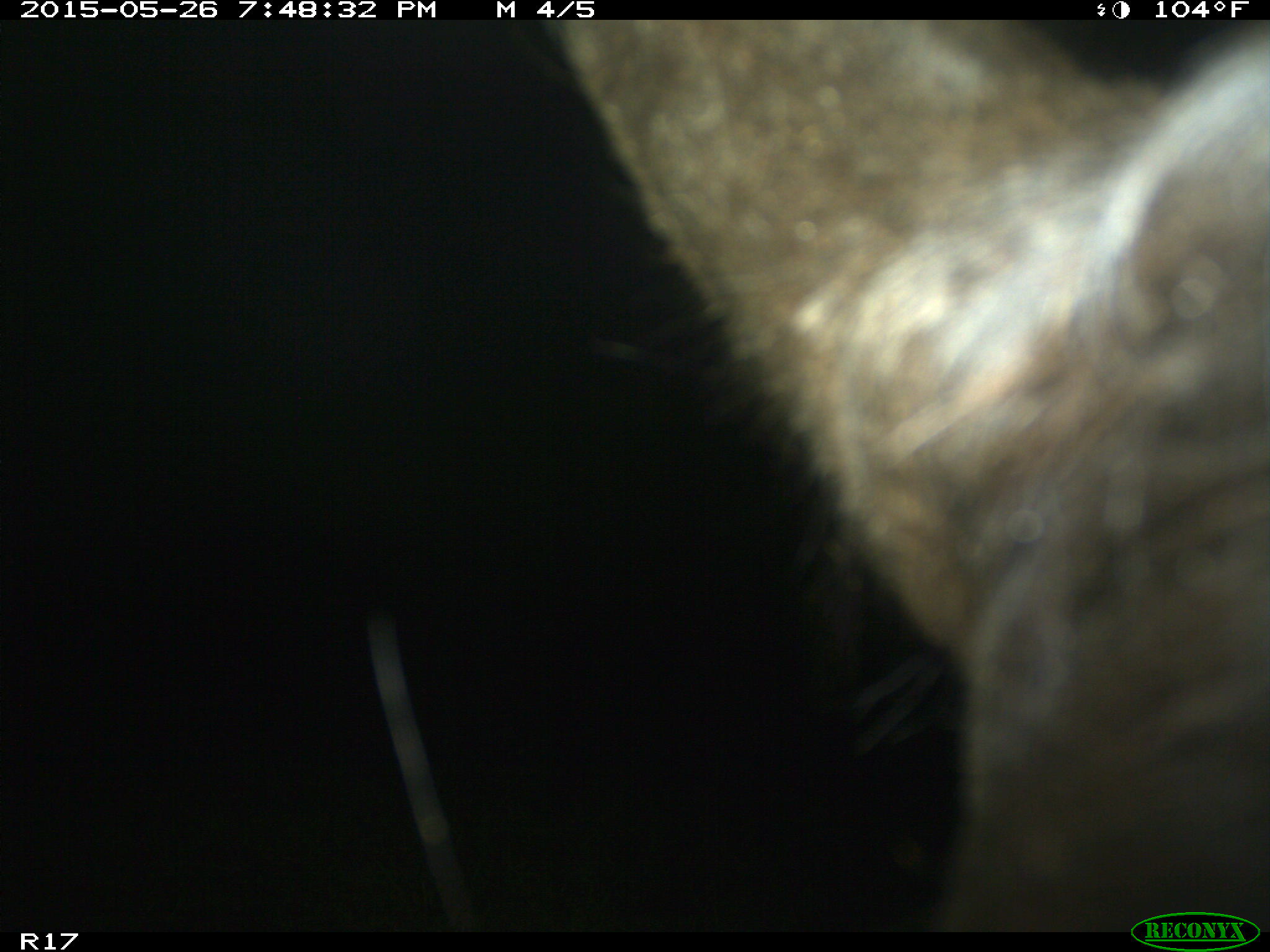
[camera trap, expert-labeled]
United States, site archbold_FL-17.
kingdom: Animalia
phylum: Chordata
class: Mammalia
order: Artiodactyla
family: Bovidae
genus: Bos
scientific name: Bos taurus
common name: domestic cow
Bos taurus (domestic cow).